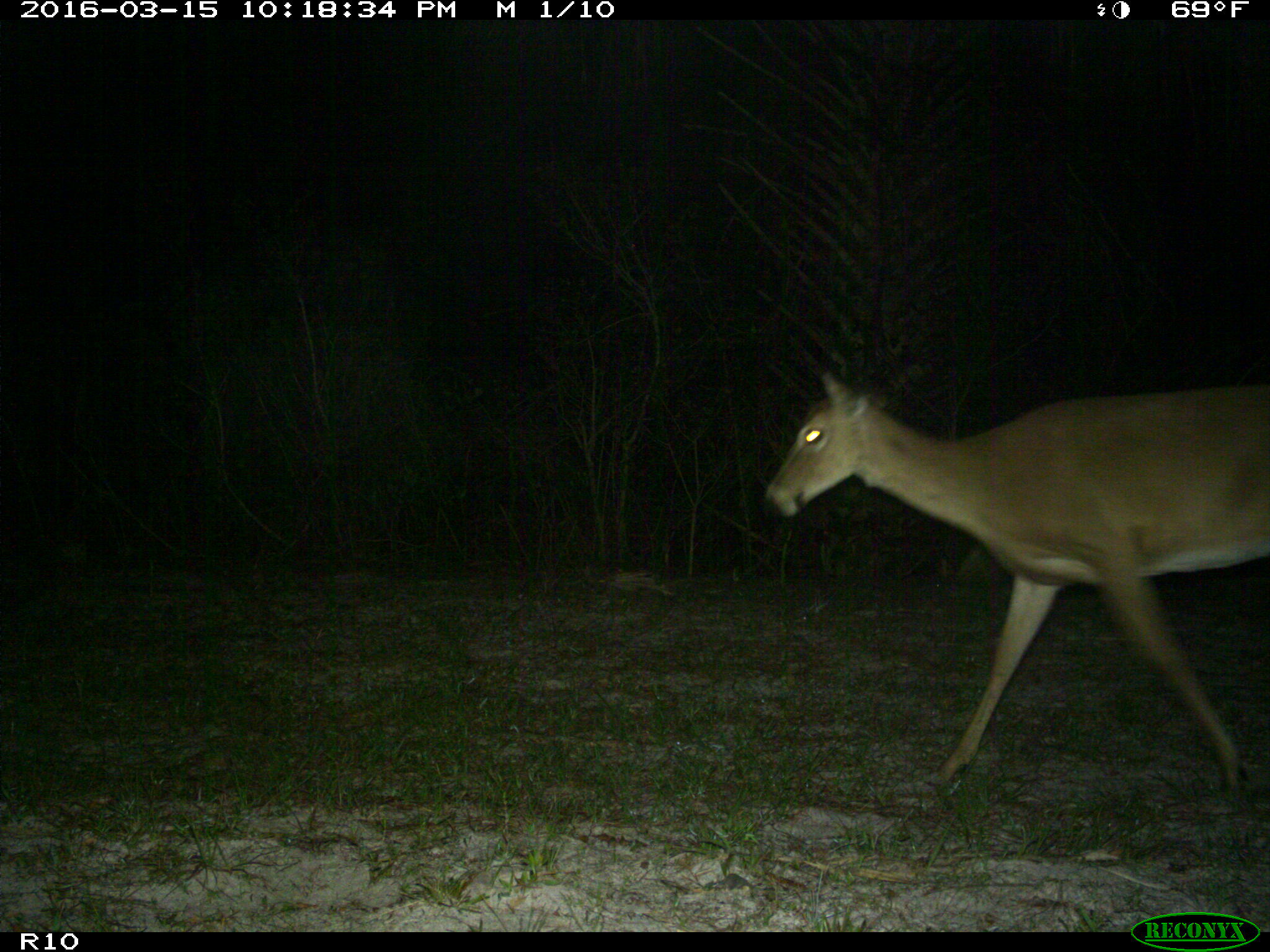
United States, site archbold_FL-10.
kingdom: Animalia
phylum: Chordata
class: Mammalia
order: Artiodactyla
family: Cervidae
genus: Odocoileus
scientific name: Odocoileus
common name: deer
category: unidentified deer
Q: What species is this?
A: Unidentified deer (deer) (Odocoileus).